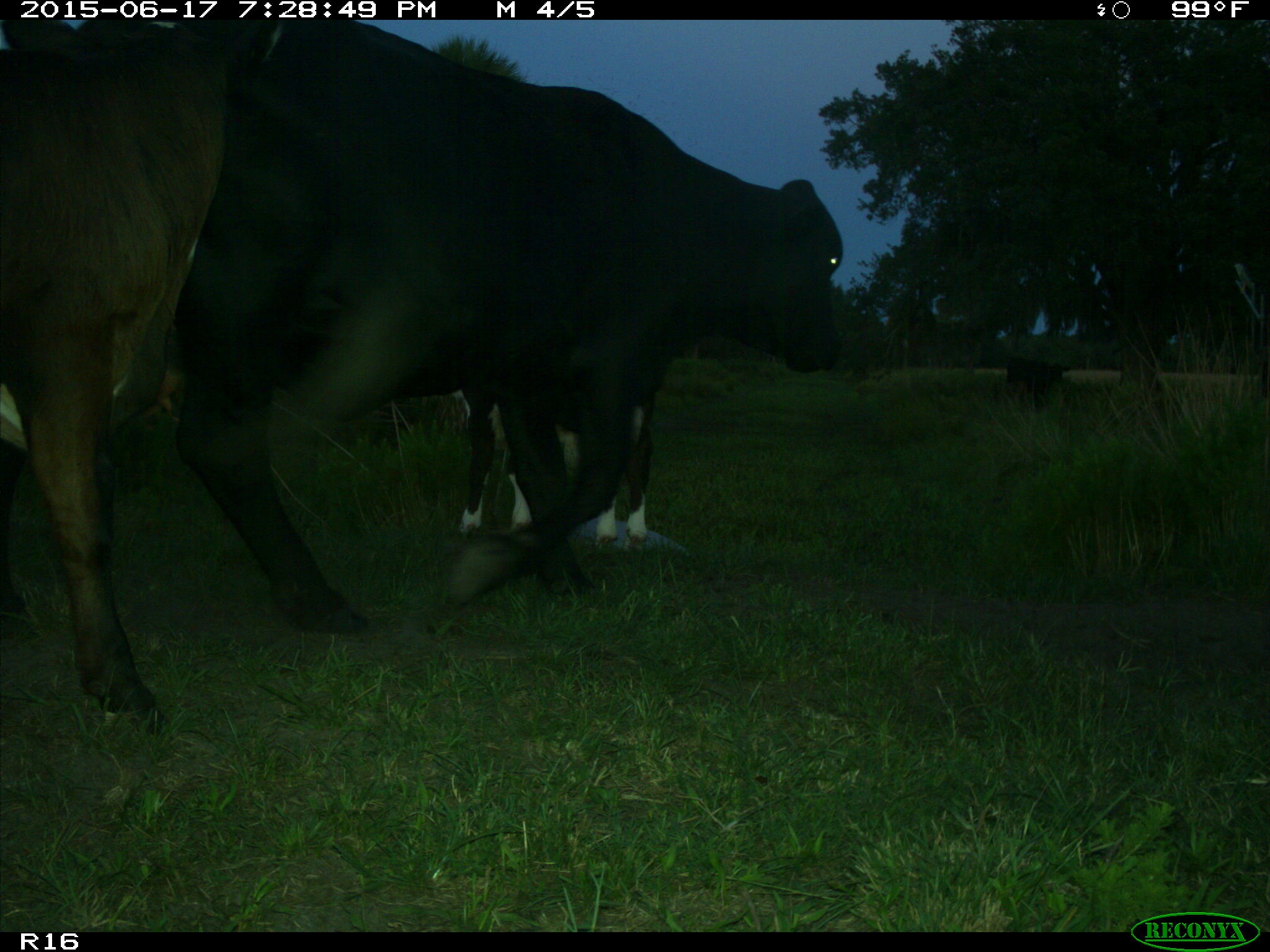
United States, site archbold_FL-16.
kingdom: Animalia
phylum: Chordata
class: Mammalia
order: Artiodactyla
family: Bovidae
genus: Bos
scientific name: Bos taurus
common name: domestic cow